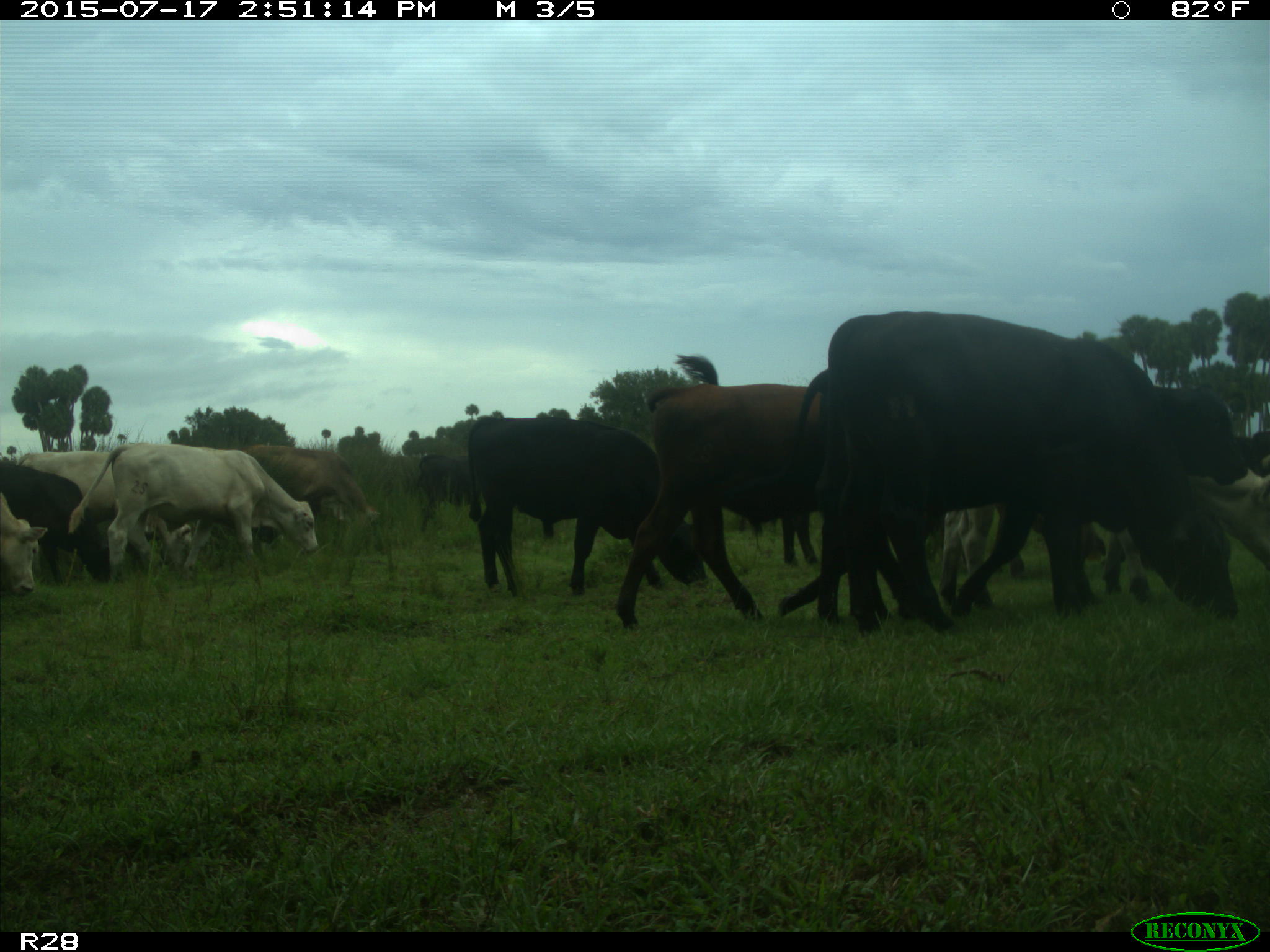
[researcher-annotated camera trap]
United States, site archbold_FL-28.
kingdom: Animalia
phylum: Chordata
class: Mammalia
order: Artiodactyla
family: Bovidae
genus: Bos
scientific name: Bos taurus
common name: domestic cow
Bos taurus (domestic cow).